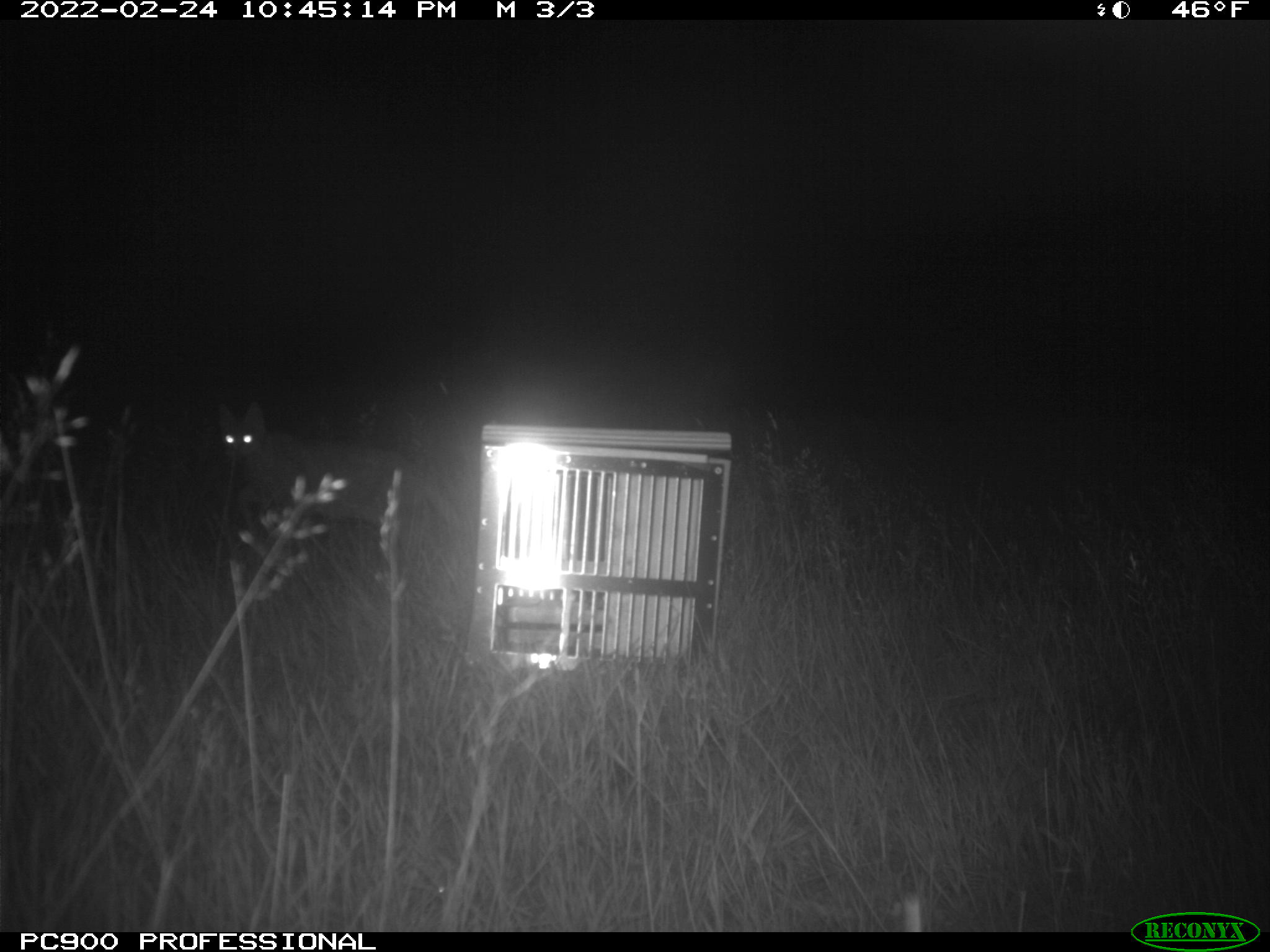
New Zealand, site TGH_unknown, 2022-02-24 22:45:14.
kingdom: Animalia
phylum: Chordata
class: Mammalia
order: Carnivora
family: Felidae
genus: Felis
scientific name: Felis catus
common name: domestic cat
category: cat